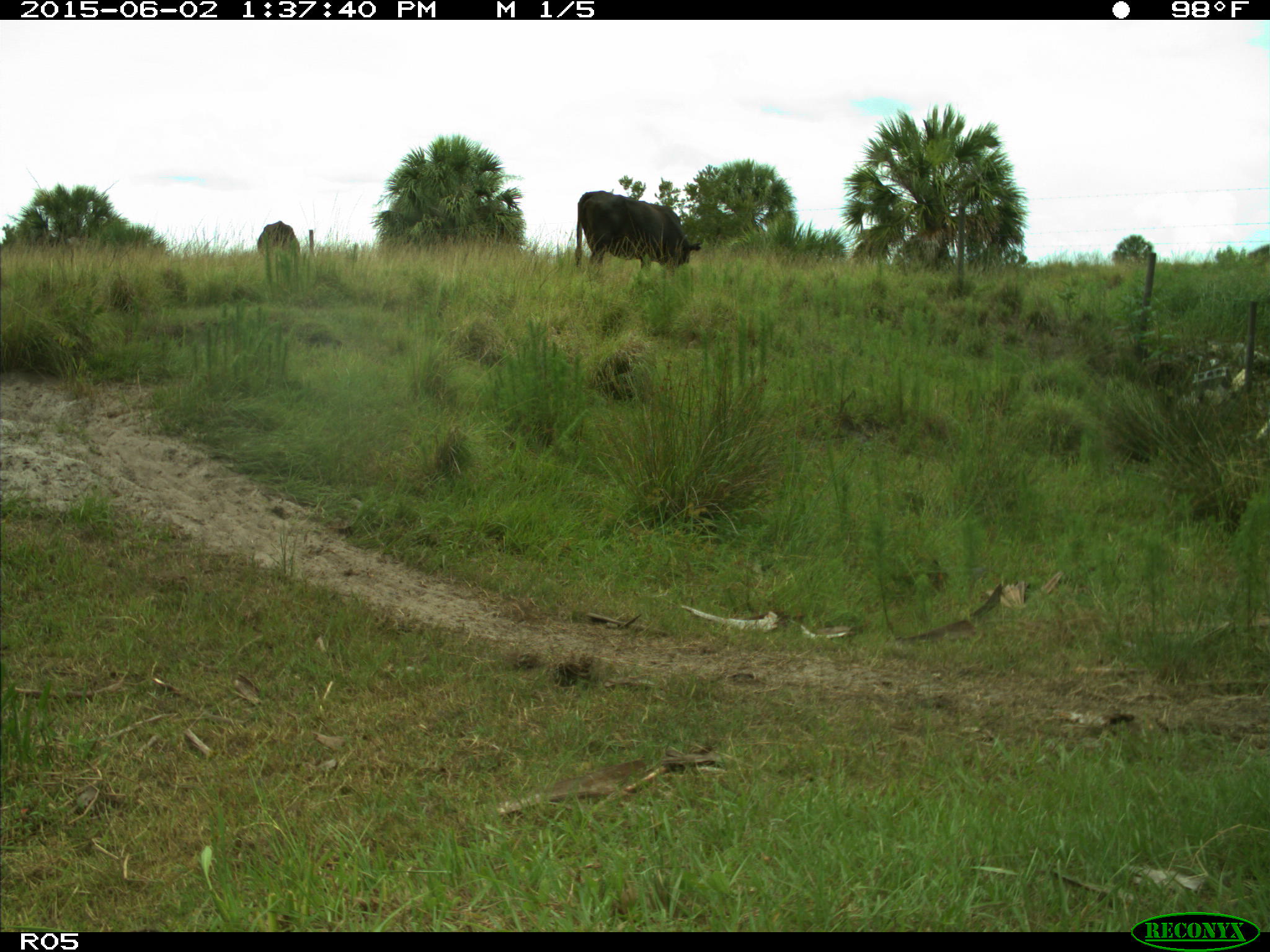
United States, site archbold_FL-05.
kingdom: Animalia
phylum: Chordata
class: Mammalia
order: Artiodactyla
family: Bovidae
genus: Bos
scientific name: Bos taurus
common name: domestic cow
Bos taurus (domestic cow).